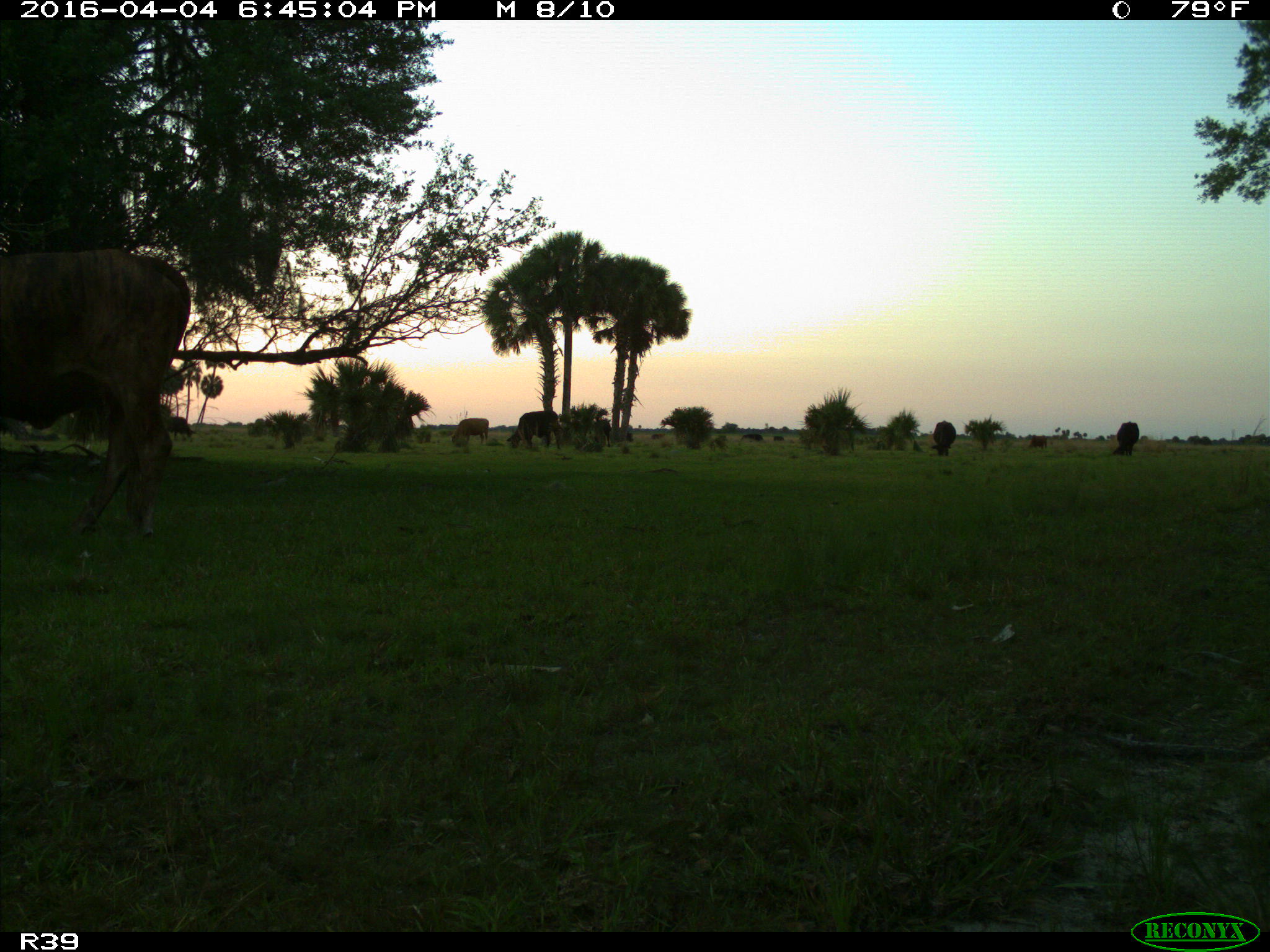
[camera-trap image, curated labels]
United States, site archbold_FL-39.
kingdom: Animalia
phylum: Chordata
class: Mammalia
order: Artiodactyla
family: Bovidae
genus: Bos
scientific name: Bos taurus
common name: domestic cow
Bos taurus (domestic cow).